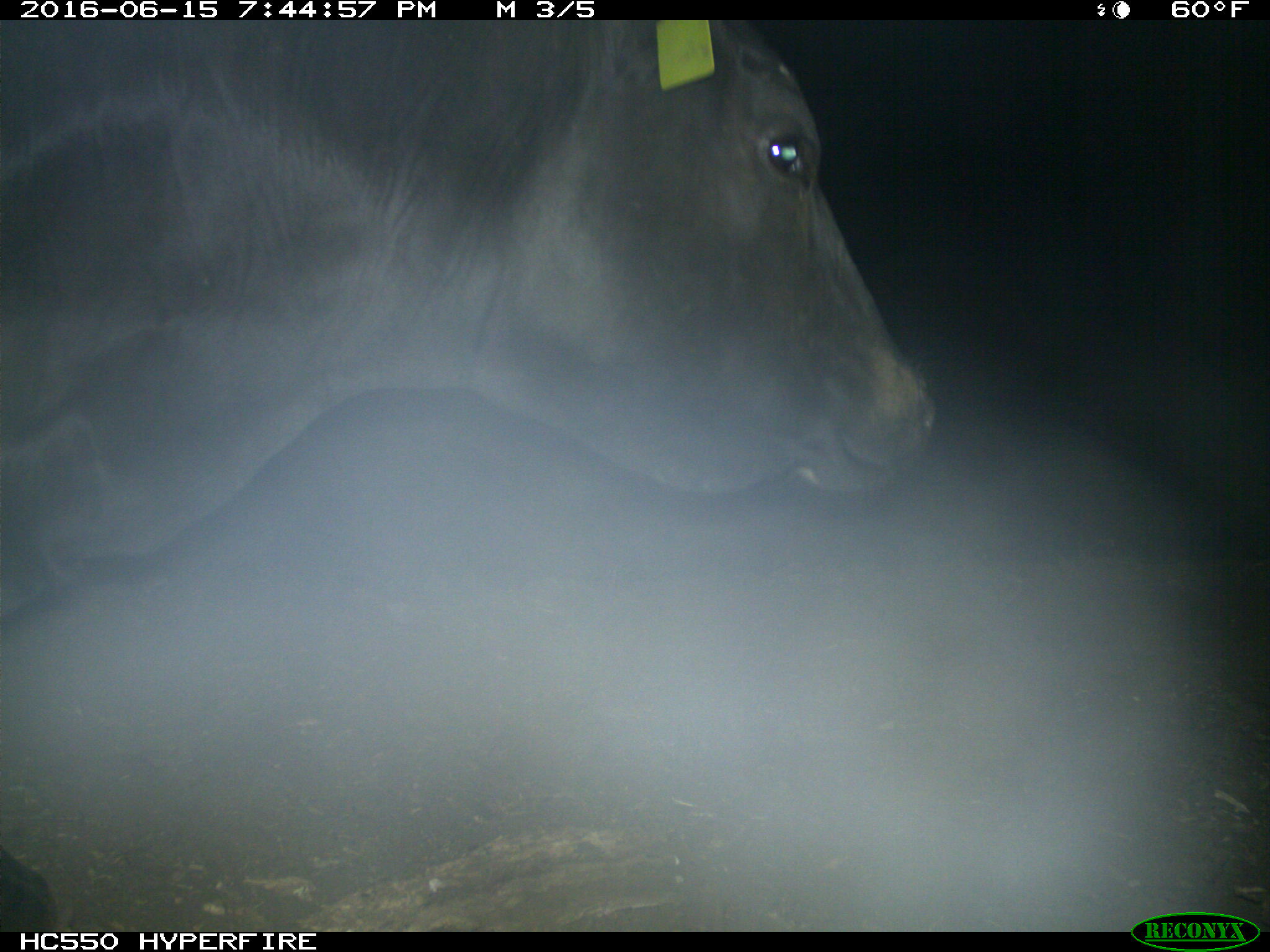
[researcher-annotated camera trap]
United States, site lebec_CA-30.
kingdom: Animalia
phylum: Chordata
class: Mammalia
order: Artiodactyla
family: Bovidae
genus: Bos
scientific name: Bos taurus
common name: domestic cow